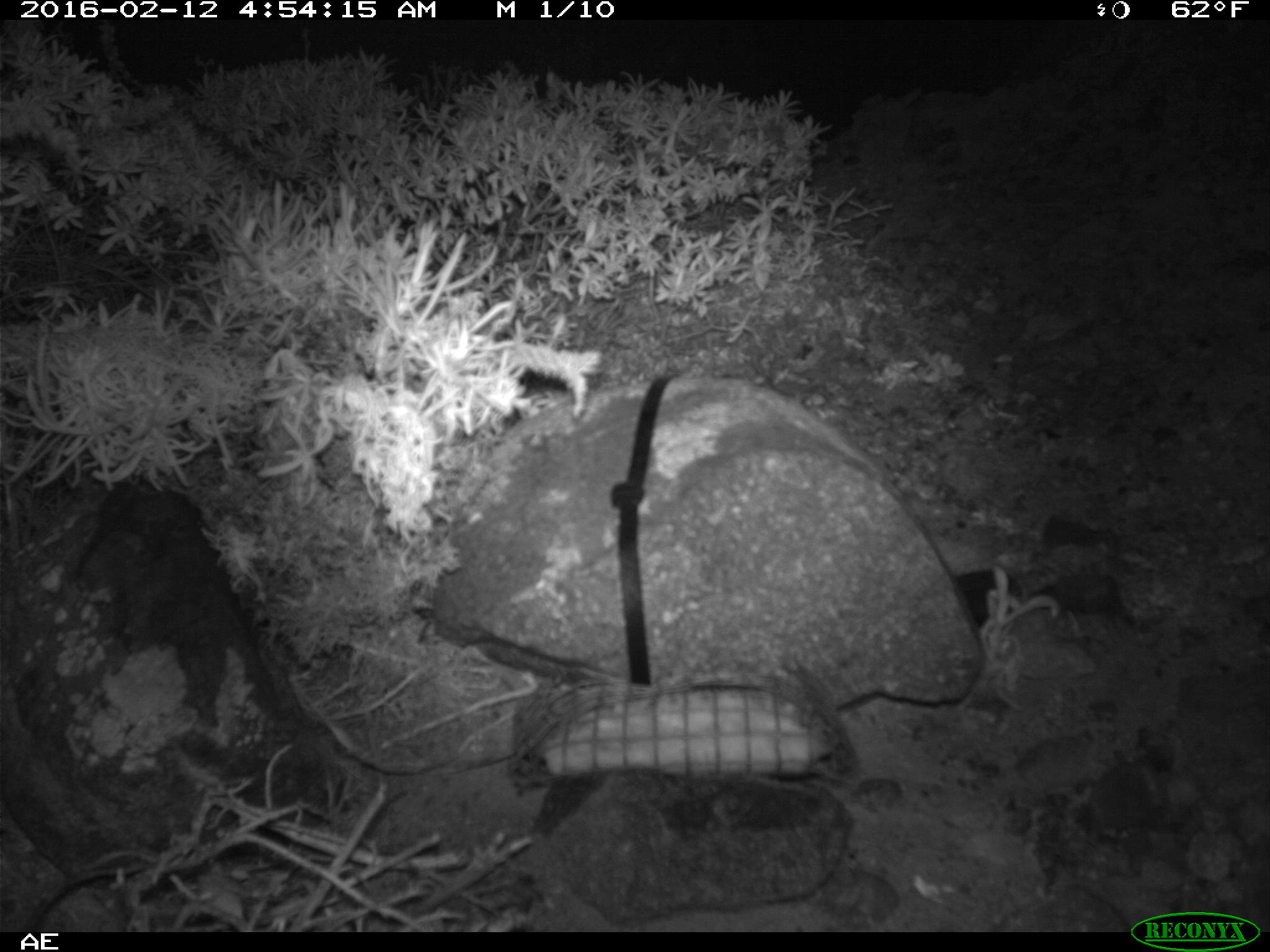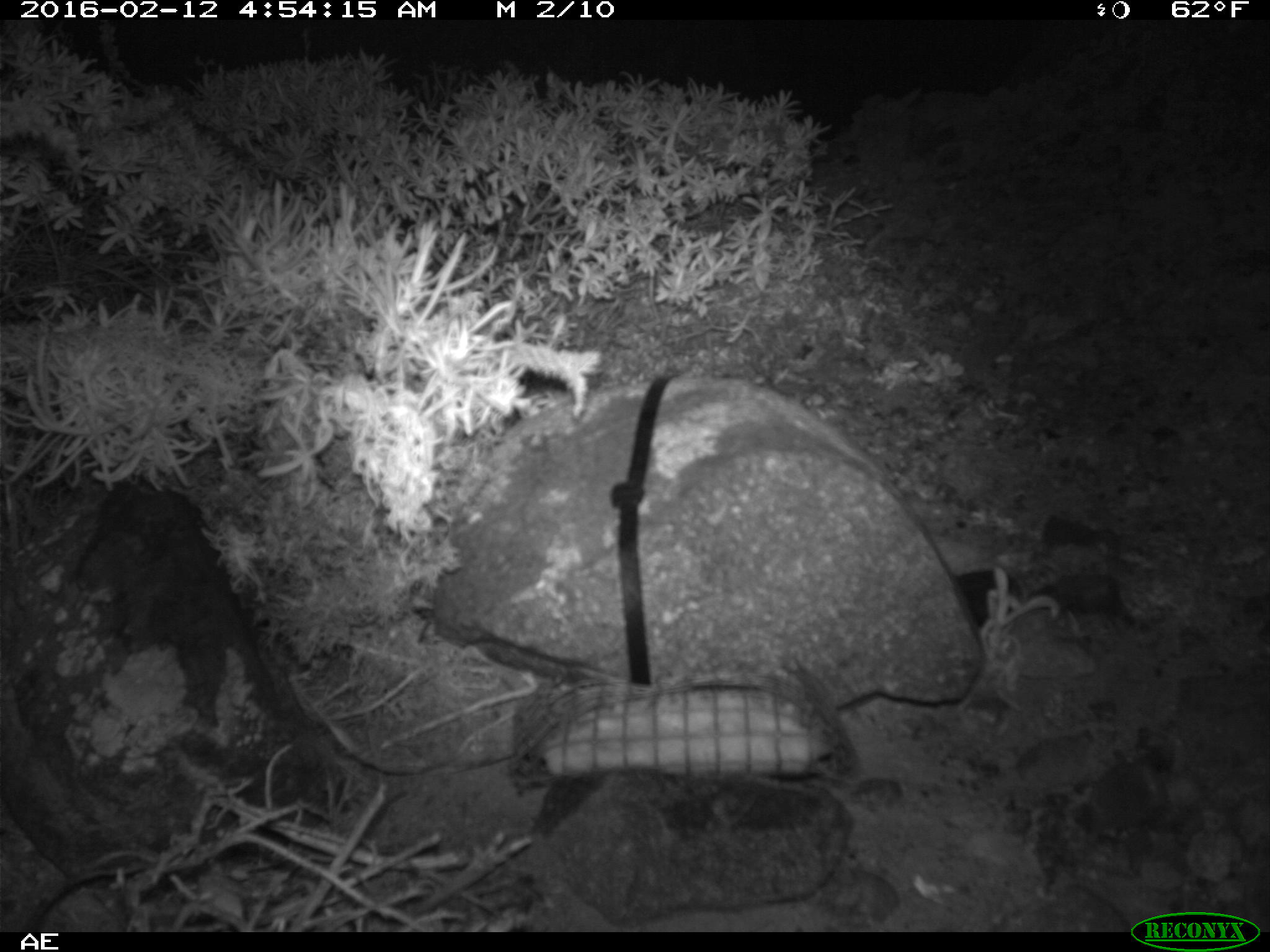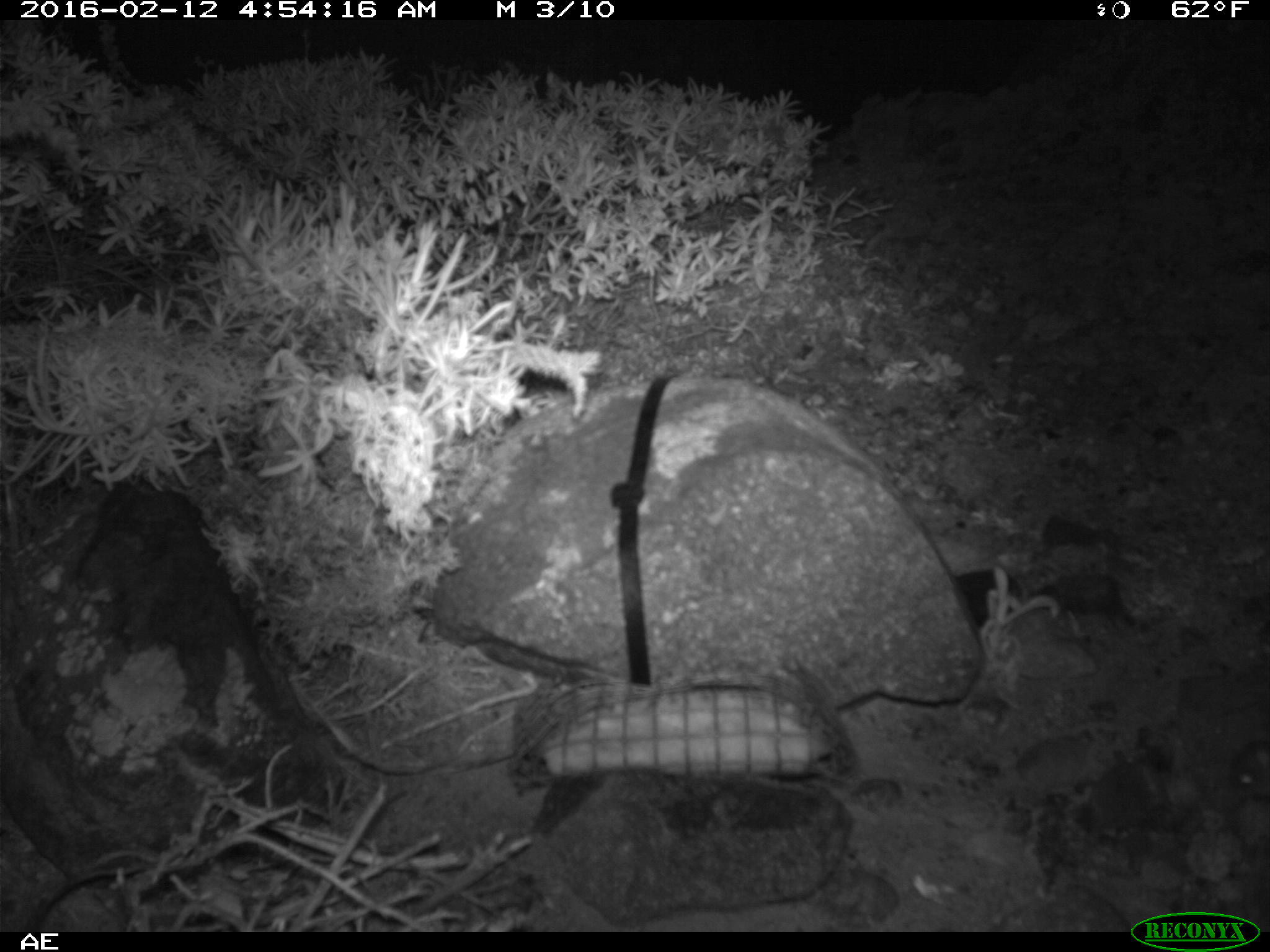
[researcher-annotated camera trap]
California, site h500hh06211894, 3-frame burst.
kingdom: Animalia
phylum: Chordata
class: Mammalia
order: Rodentia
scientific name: Rodentia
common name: rodent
Rodent (Rodentia).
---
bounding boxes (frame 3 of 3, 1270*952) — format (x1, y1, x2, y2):
rodent: (1225, 740, 1269, 796)